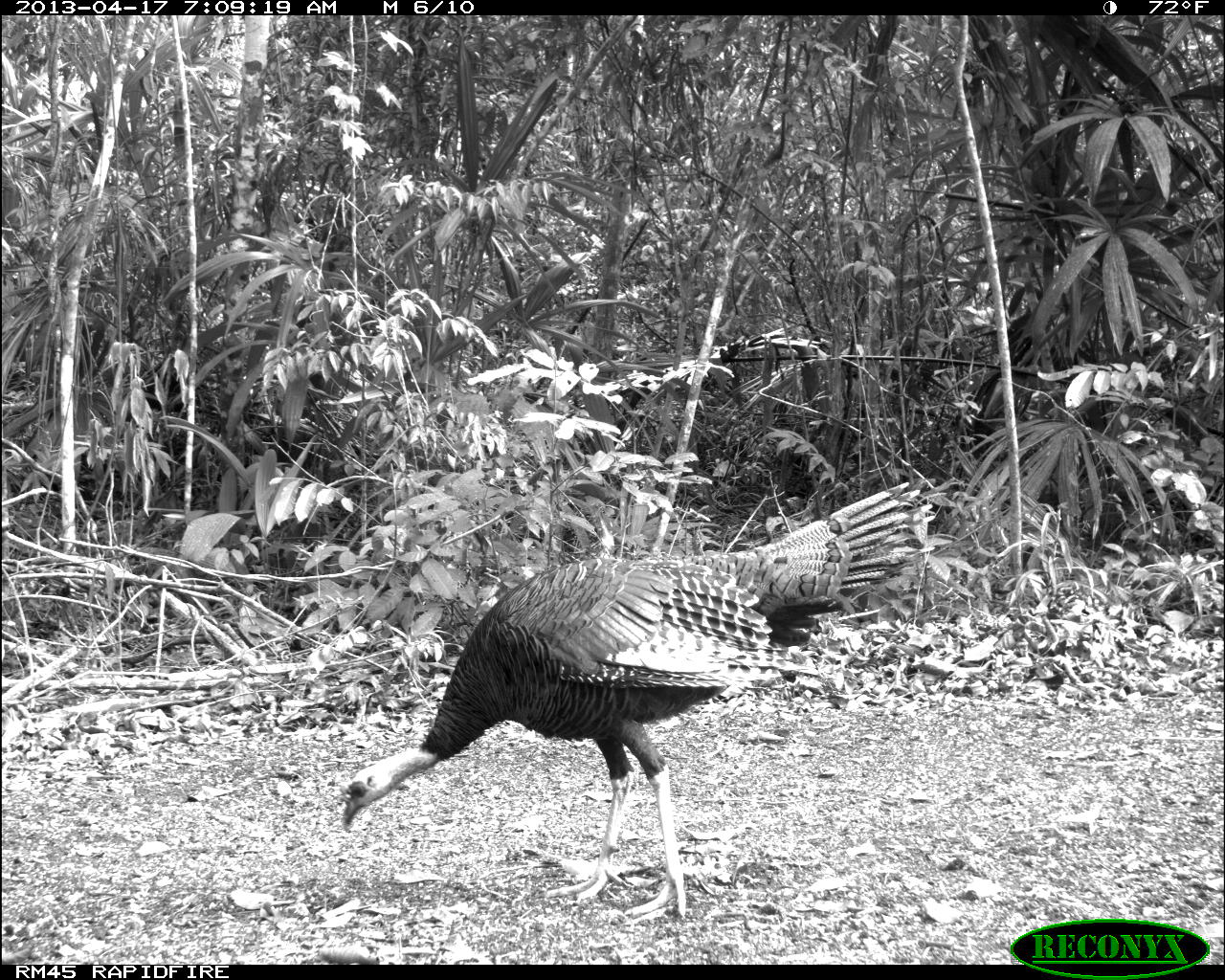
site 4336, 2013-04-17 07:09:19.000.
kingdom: Animalia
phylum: Chordata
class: Aves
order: Galliformes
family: Phasianidae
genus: Meleagris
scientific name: Meleagris ocellata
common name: ocellated turkey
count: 1